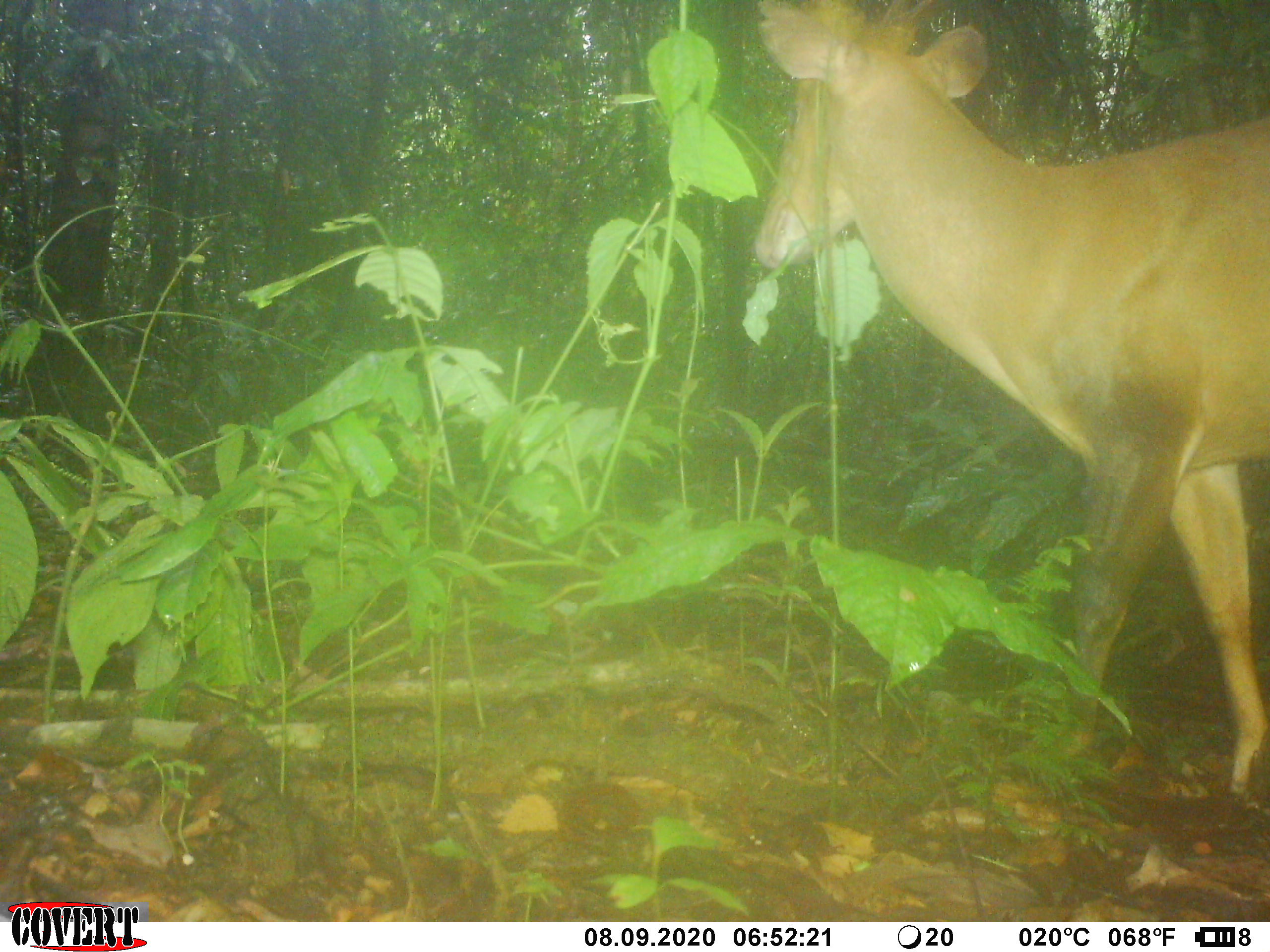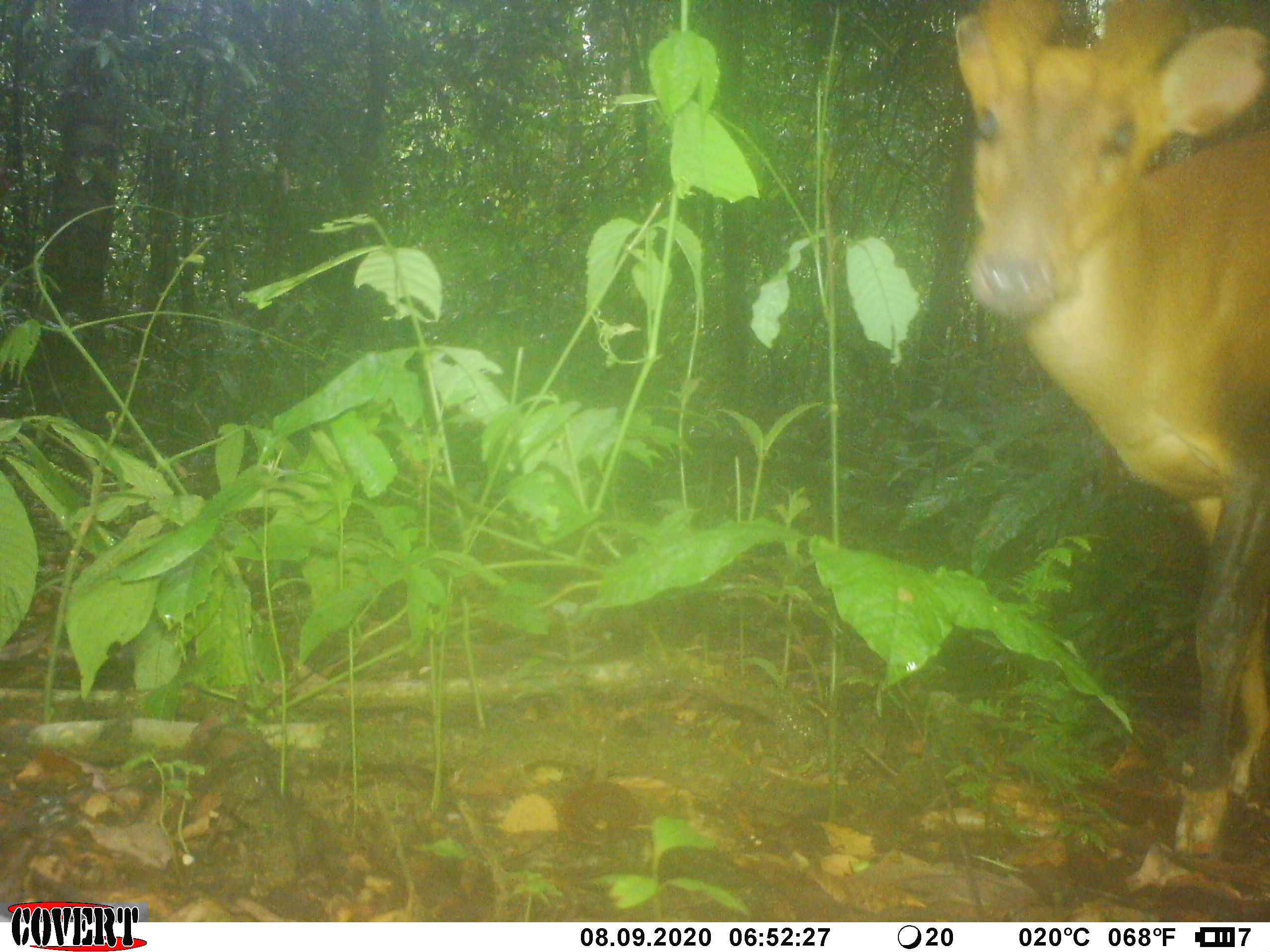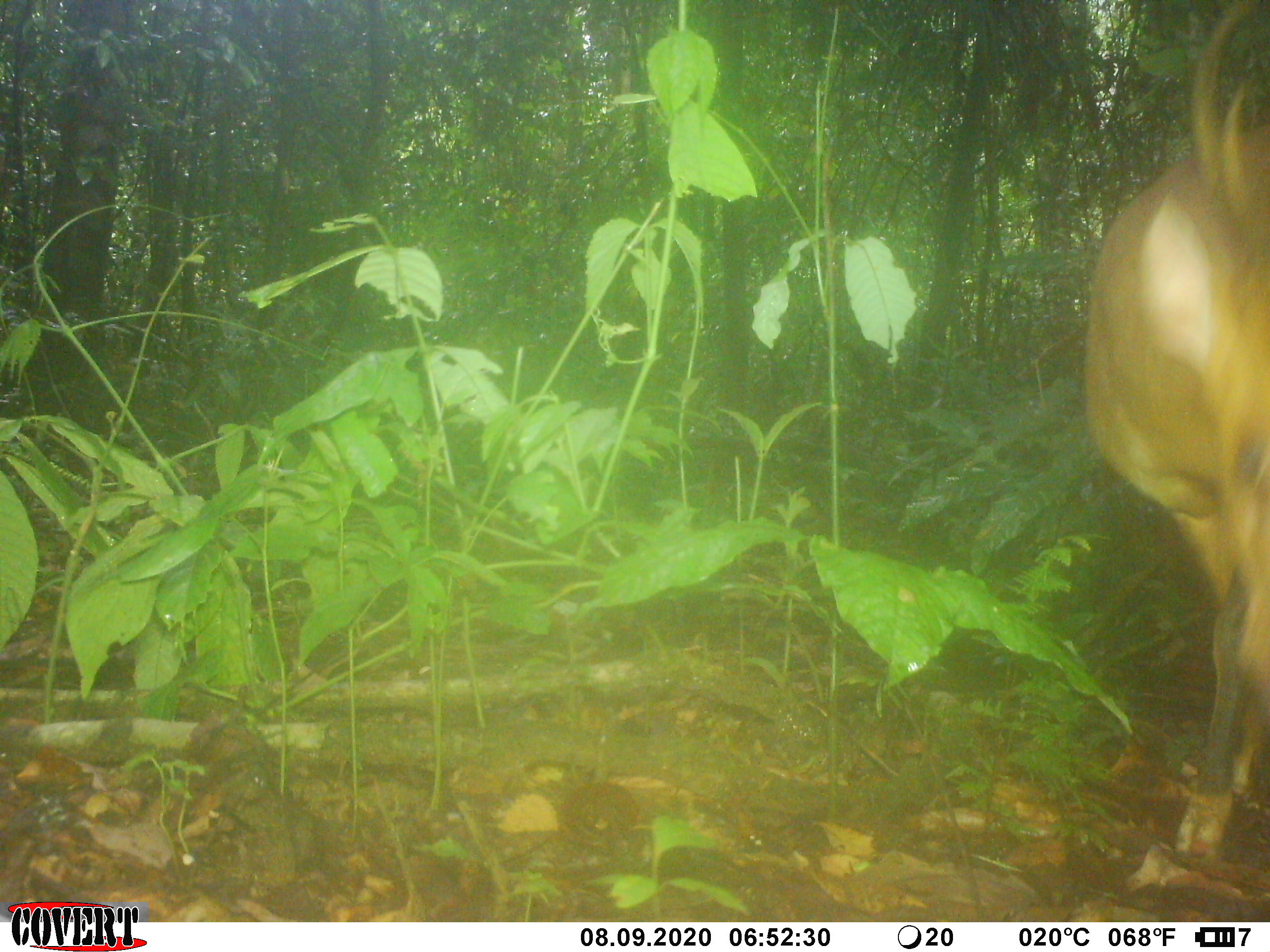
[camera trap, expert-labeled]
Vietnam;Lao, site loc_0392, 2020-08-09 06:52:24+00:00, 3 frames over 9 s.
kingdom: Animalia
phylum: Chordata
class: Mammalia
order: Artiodactyla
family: Cervidae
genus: Muntiacus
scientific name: Muntiacus vuquangensis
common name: large-antlered muntjac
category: large antlered muntjac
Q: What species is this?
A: Large antlered muntjac (large-antlered muntjac) (Muntiacus vuquangensis).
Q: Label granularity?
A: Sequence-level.